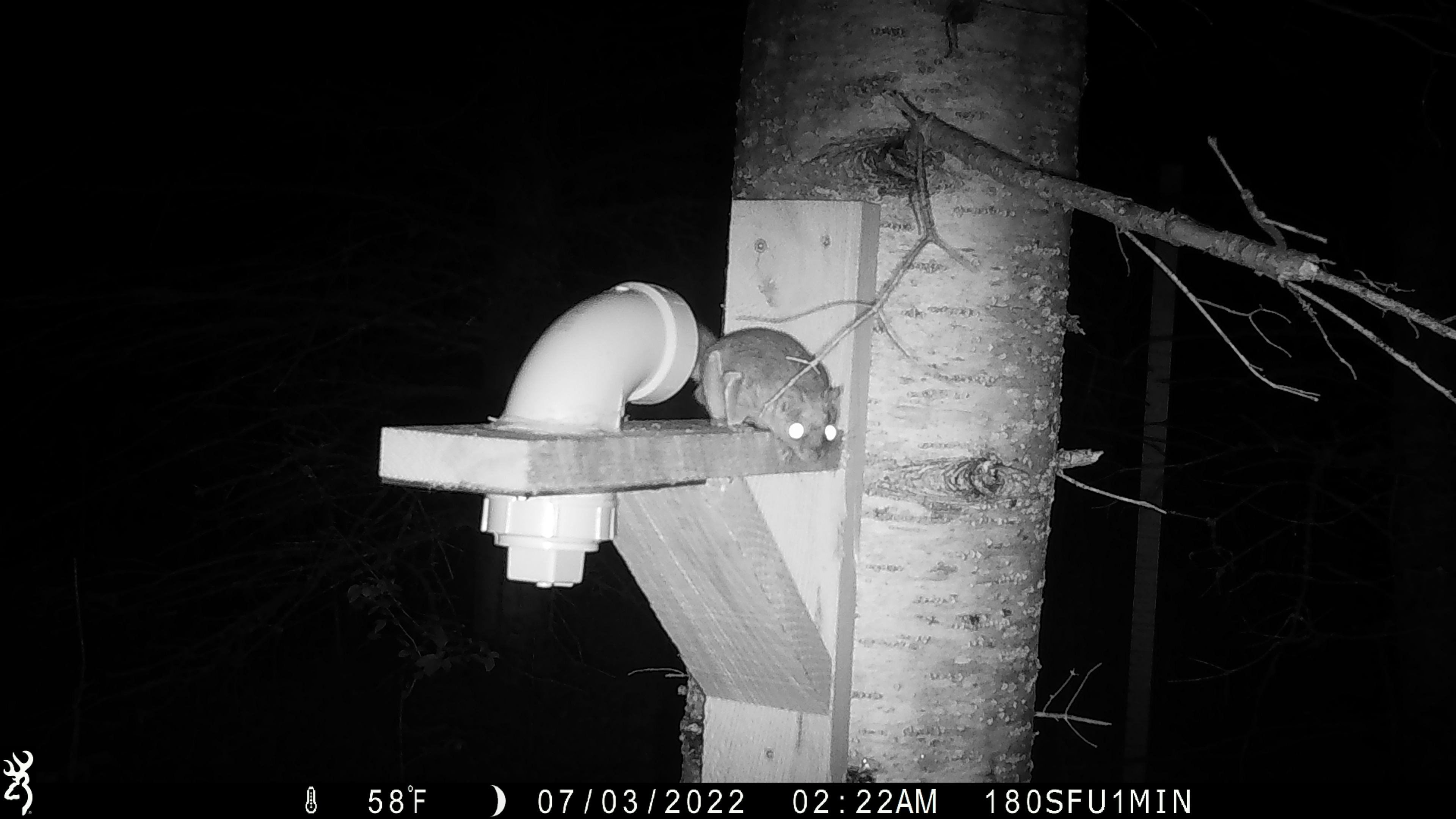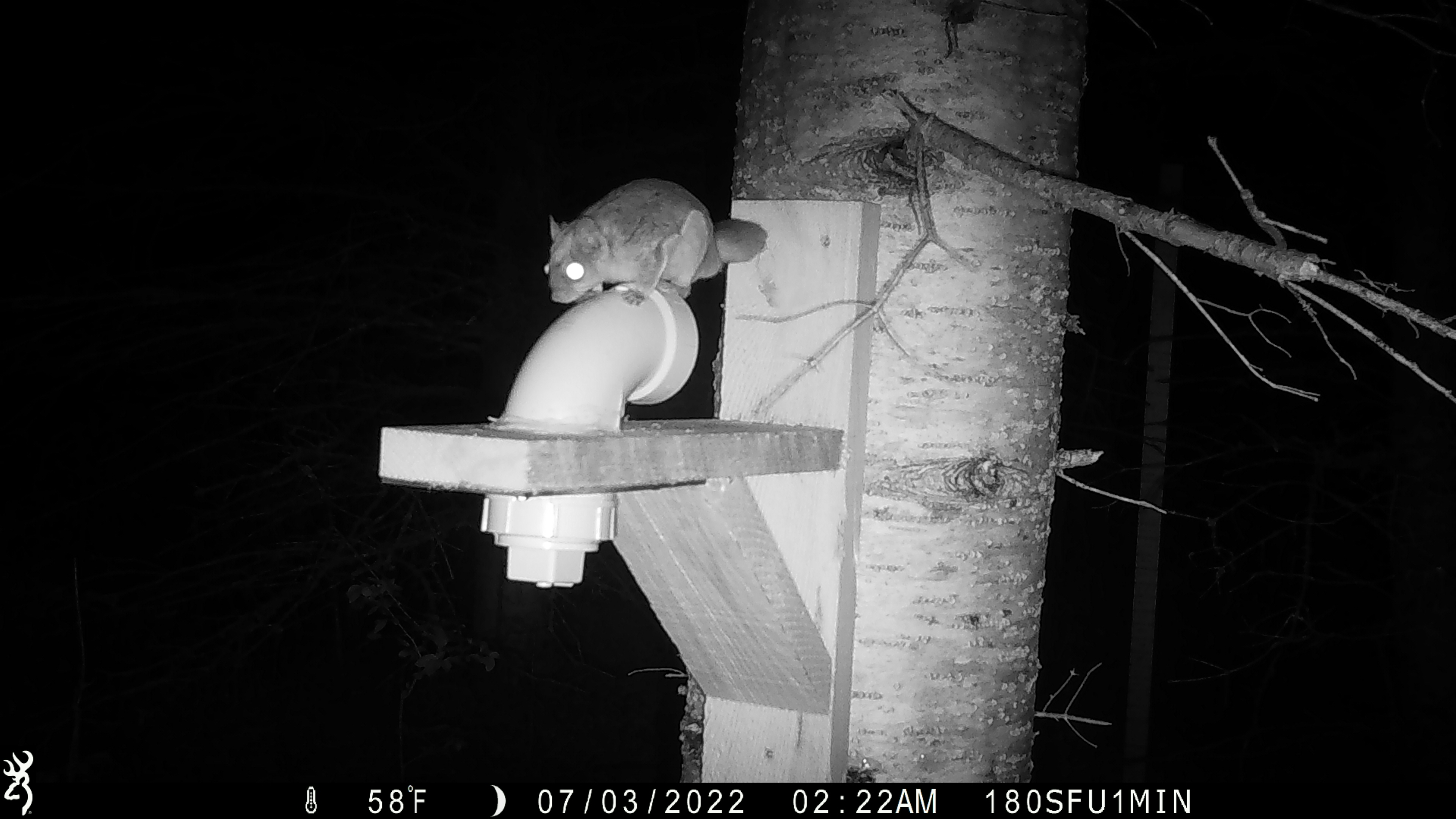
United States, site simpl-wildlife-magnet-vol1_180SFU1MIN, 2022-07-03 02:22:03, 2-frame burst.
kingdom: Animalia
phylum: Chordata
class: Mammalia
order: Rodentia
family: Sciuridae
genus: Glaucomys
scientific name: Glaucomys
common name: flying squirrel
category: flying squirrel sp.